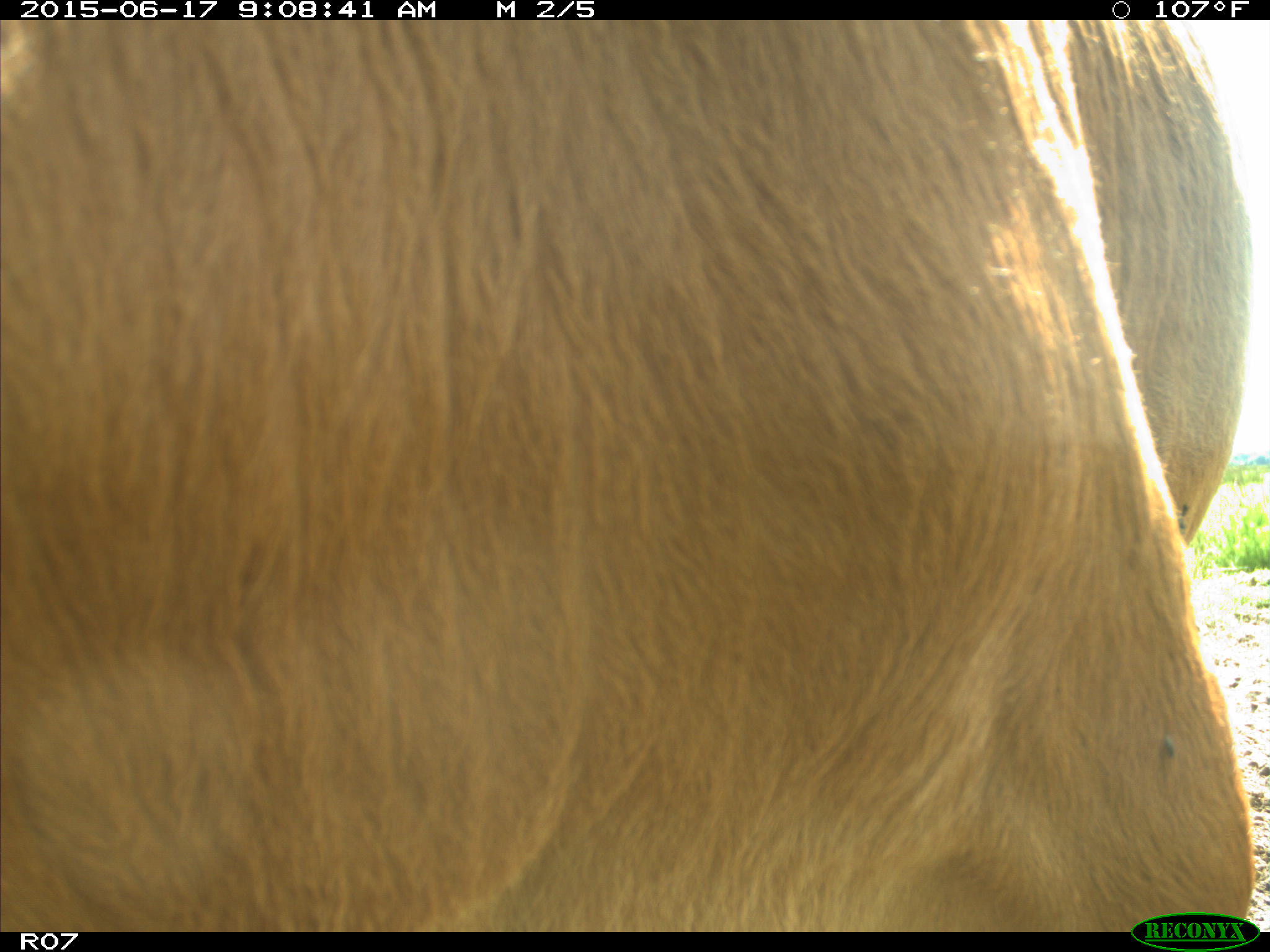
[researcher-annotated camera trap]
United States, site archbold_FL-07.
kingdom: Animalia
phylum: Chordata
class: Mammalia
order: Artiodactyla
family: Bovidae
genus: Bos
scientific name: Bos taurus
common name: domestic cow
Bos taurus (domestic cow).